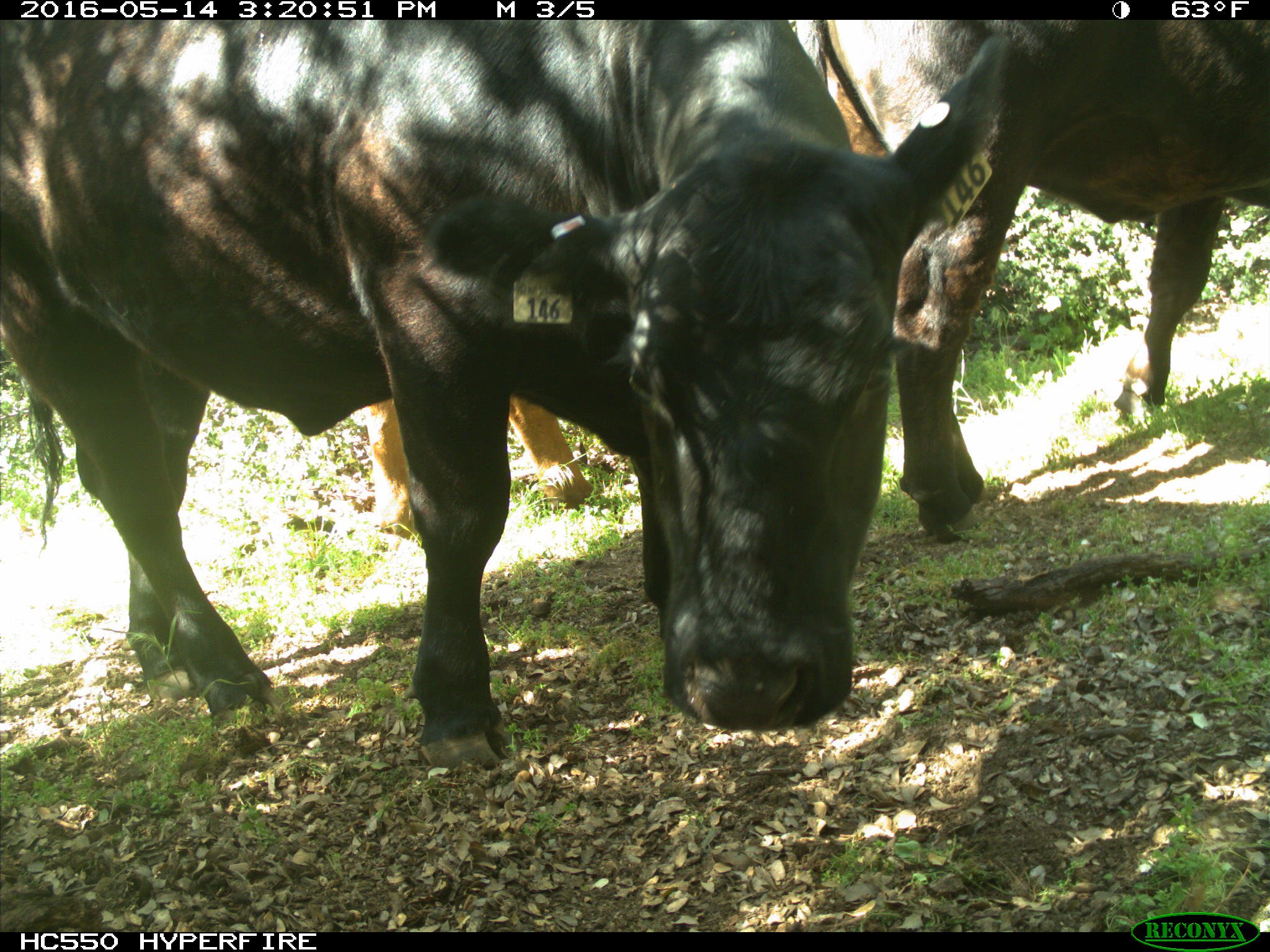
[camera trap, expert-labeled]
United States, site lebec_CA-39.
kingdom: Animalia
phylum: Chordata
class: Mammalia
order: Artiodactyla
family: Bovidae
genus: Bos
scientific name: Bos taurus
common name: domestic cow